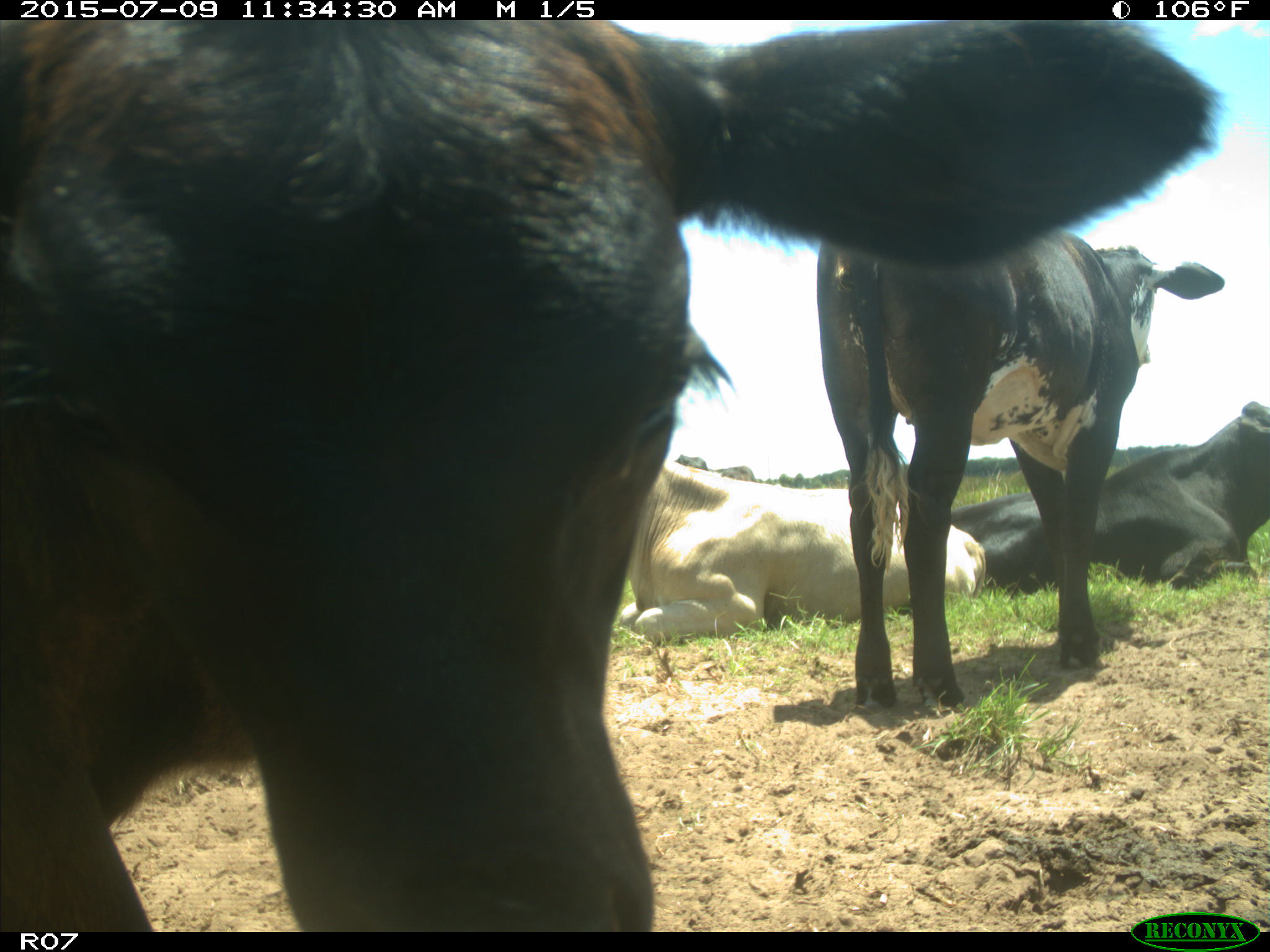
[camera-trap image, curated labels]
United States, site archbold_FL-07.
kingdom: Animalia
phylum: Chordata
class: Mammalia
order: Artiodactyla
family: Bovidae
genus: Bos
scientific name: Bos taurus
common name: domestic cow